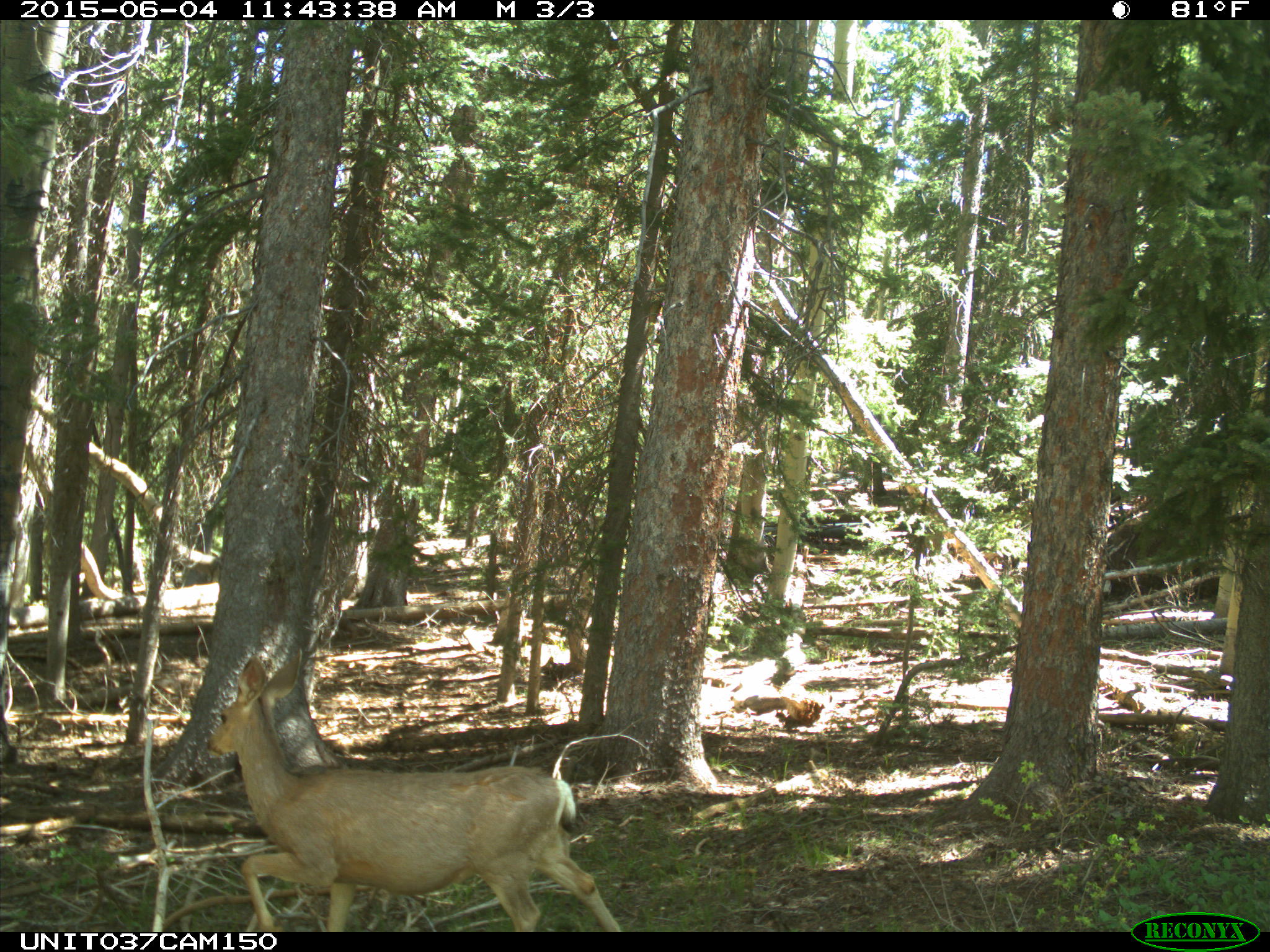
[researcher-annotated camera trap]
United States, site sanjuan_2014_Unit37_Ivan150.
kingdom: Animalia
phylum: Chordata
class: Mammalia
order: Artiodactyla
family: Cervidae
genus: Odocoileus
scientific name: Odocoileus hemionus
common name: mule deer